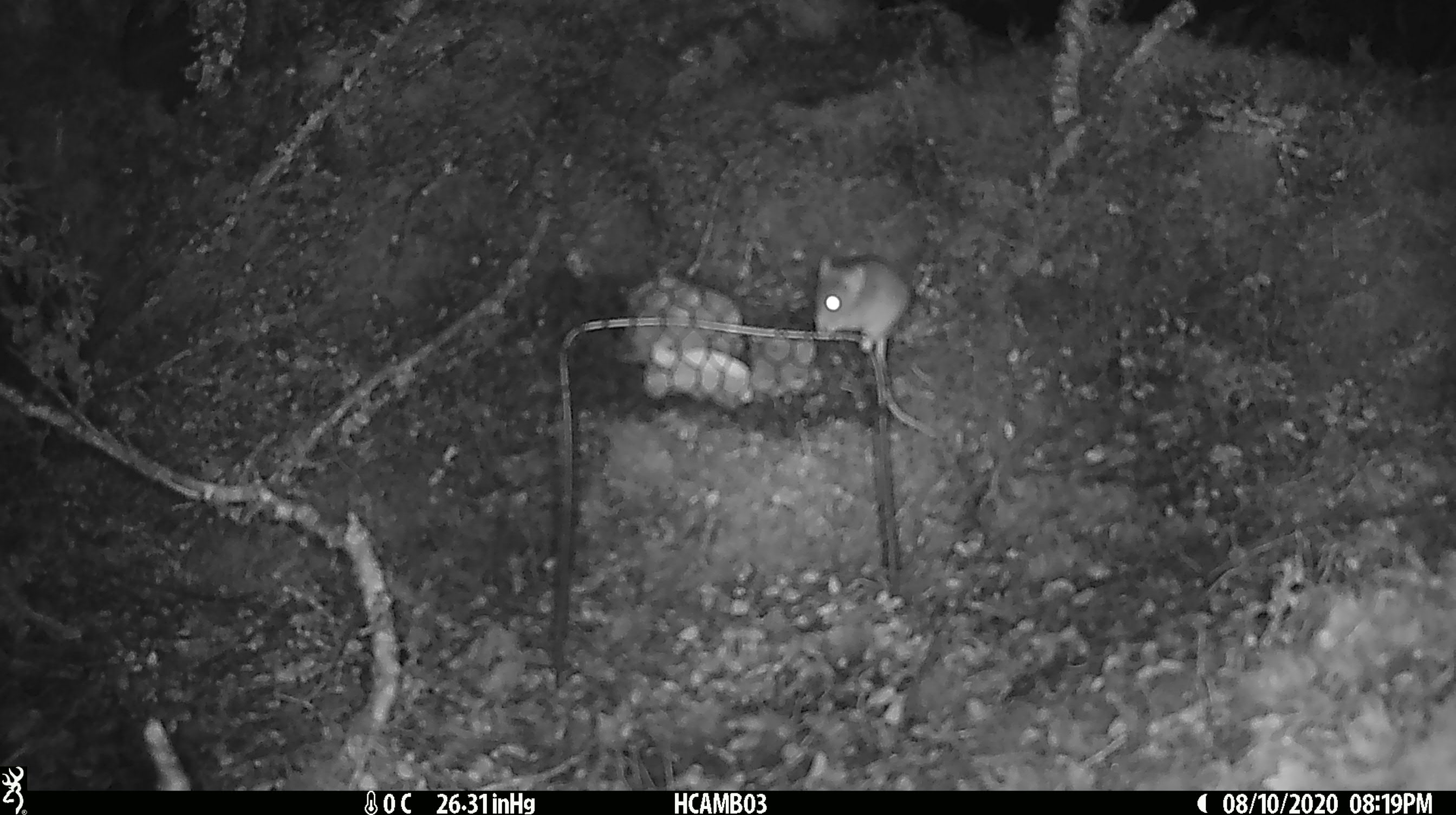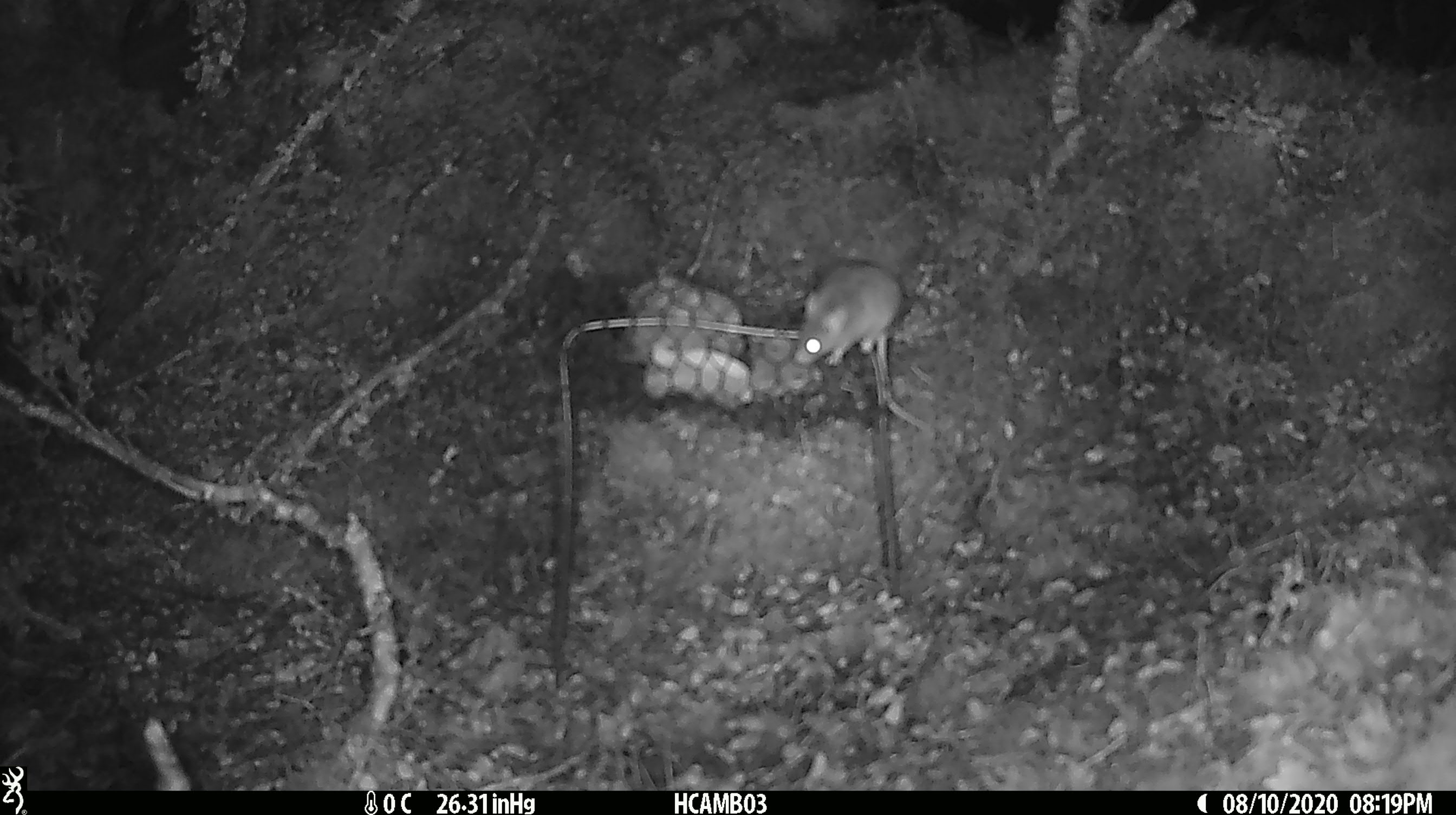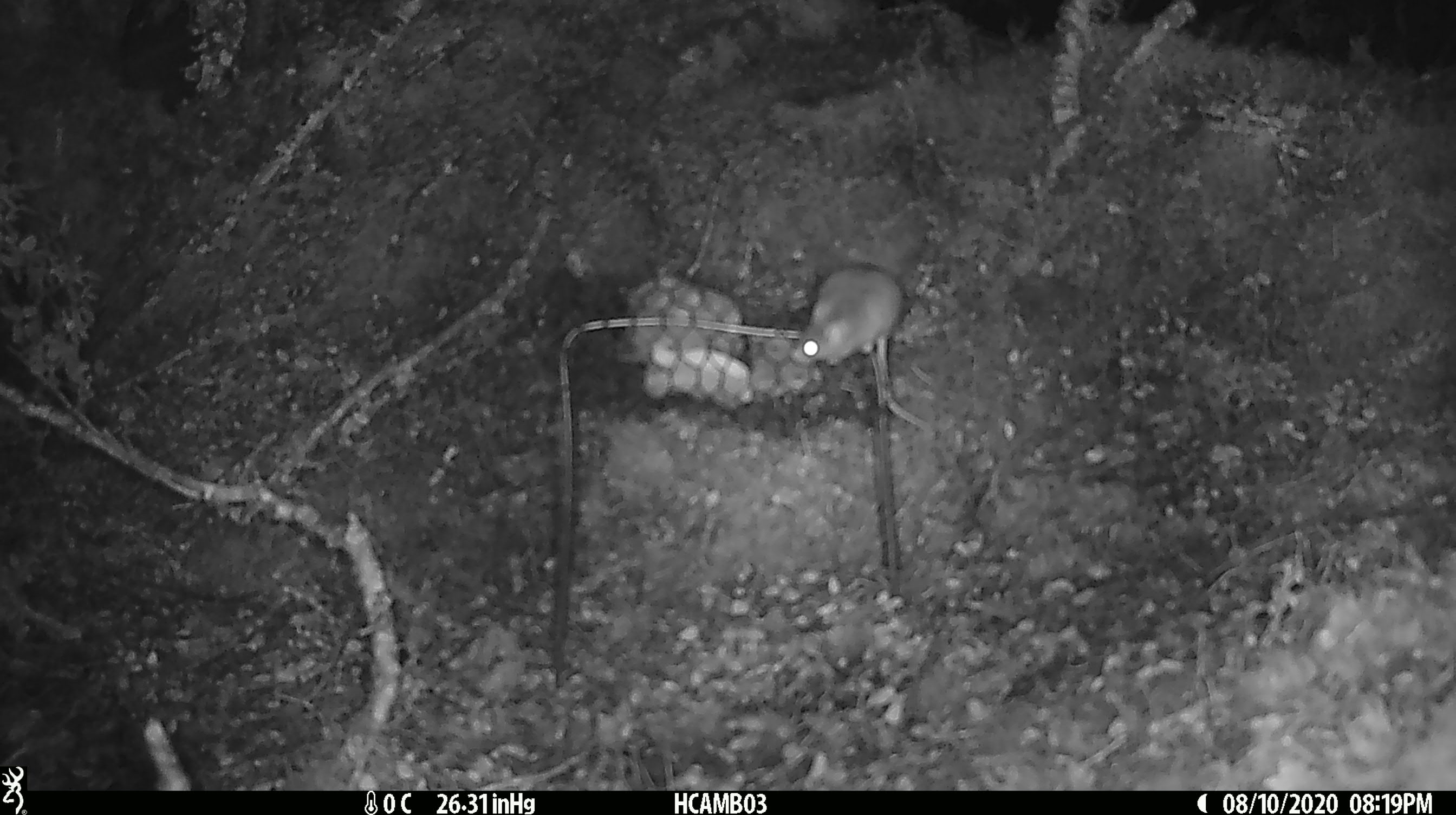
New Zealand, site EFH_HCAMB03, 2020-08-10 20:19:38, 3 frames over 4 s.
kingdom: Animalia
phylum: Chordata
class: Mammalia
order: Rodentia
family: Muridae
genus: Mus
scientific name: Mus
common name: mouse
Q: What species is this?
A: Mouse (Mus).